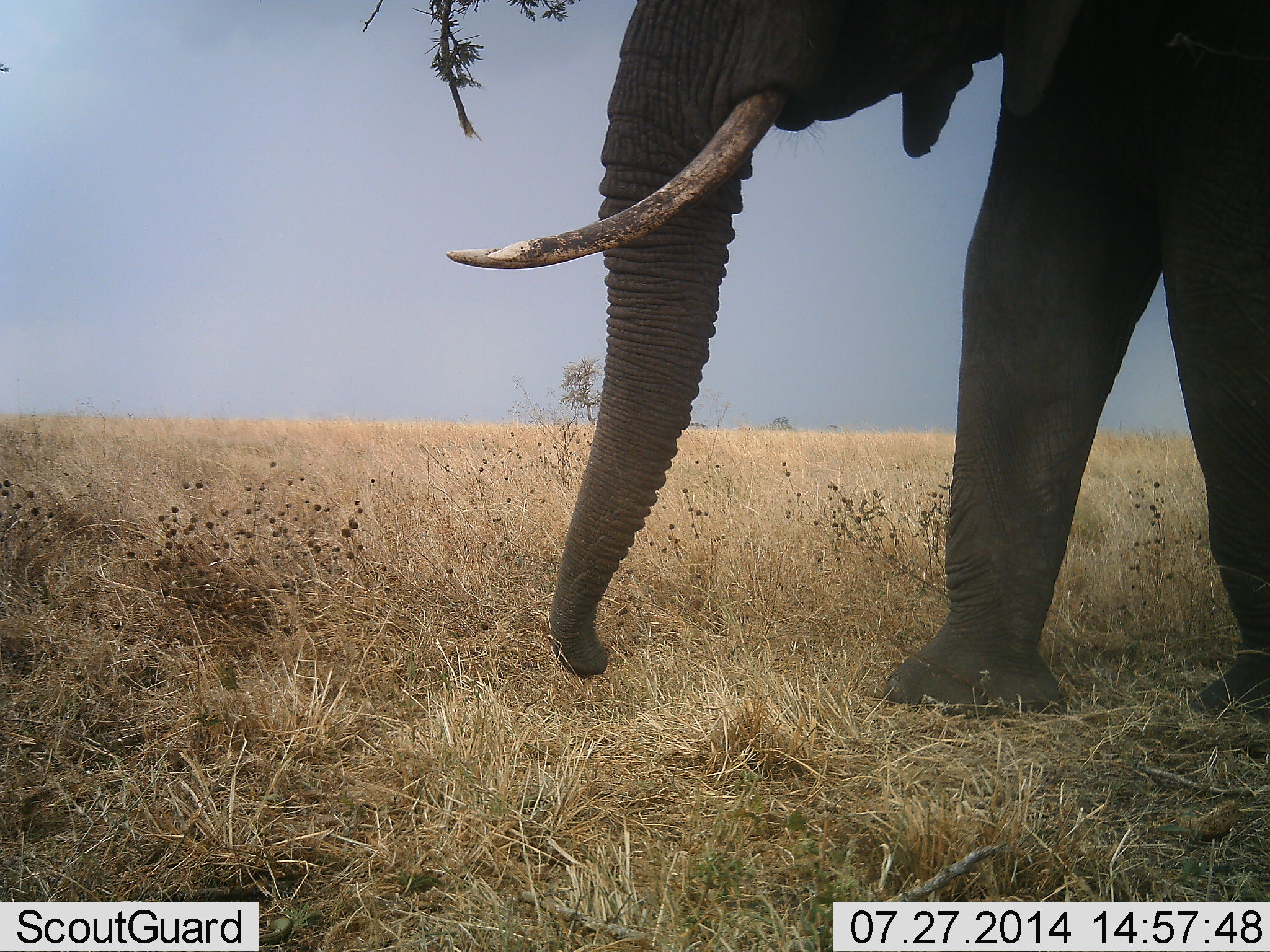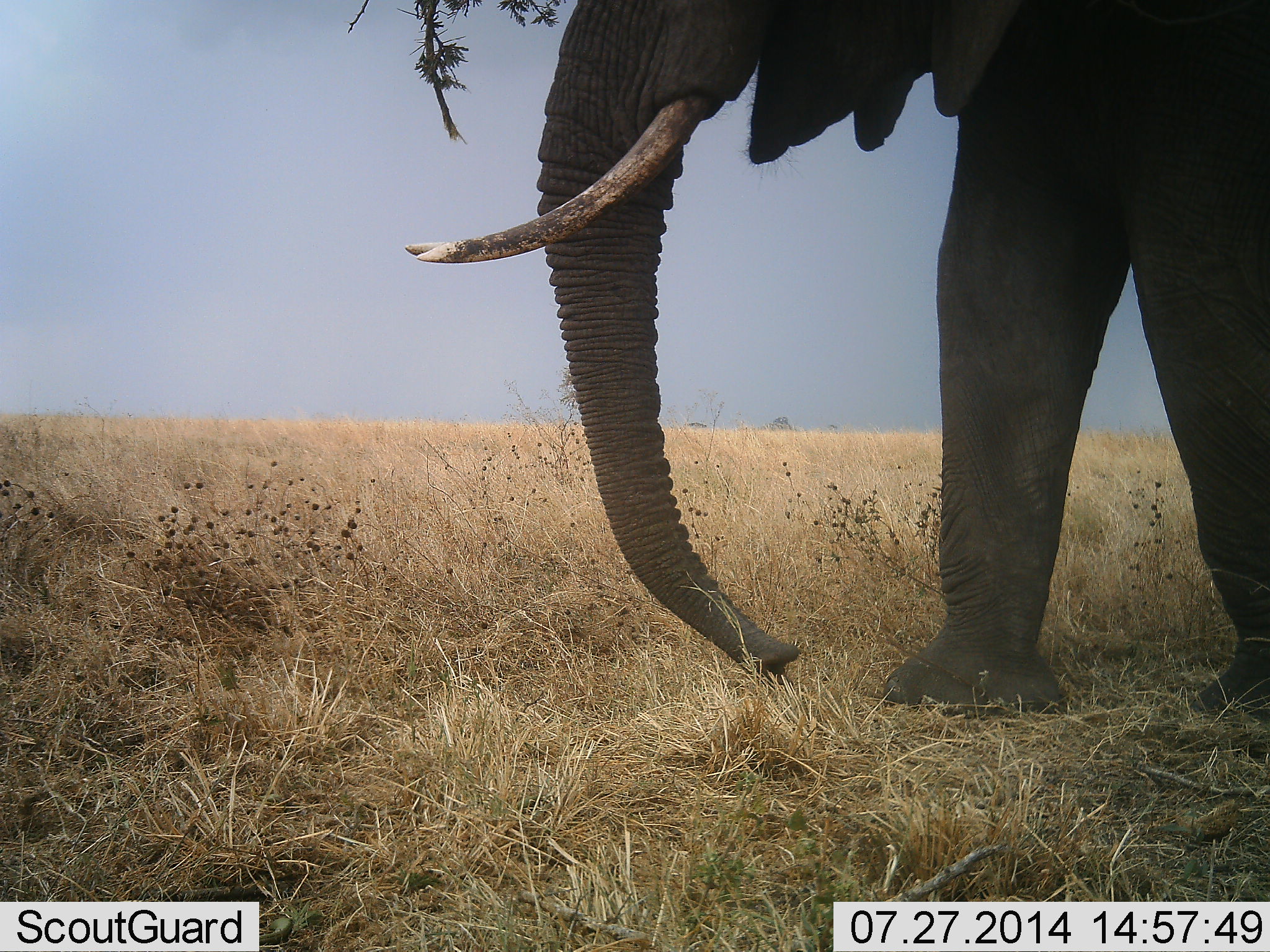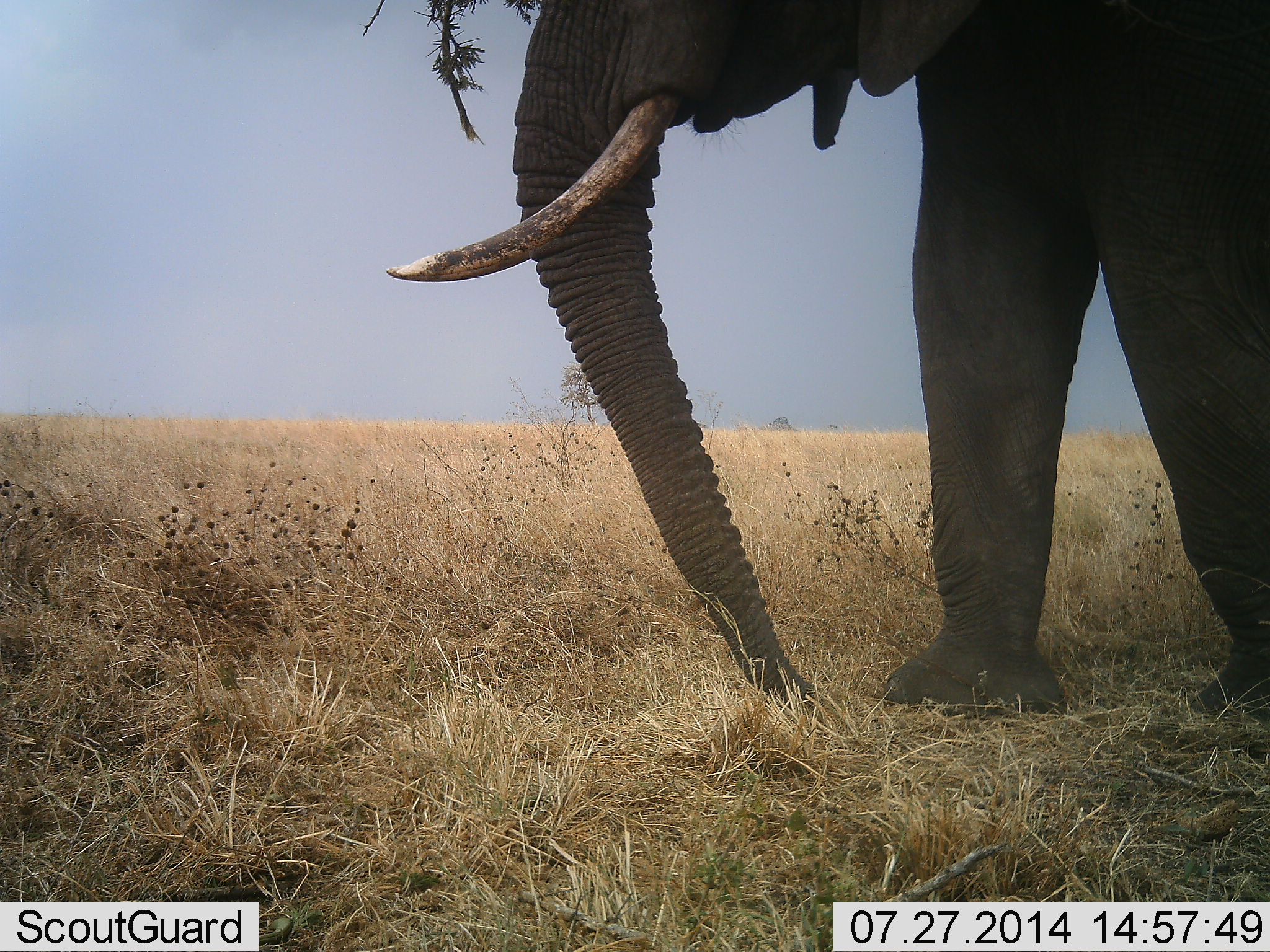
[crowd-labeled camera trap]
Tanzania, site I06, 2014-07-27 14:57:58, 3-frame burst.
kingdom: Animalia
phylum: Chordata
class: Mammalia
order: Proboscidea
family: Elephantidae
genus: Loxodonta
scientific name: Loxodonta africana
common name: african bush elephant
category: elephant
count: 1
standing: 60%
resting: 0%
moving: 20%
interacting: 0%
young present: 0%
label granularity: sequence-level